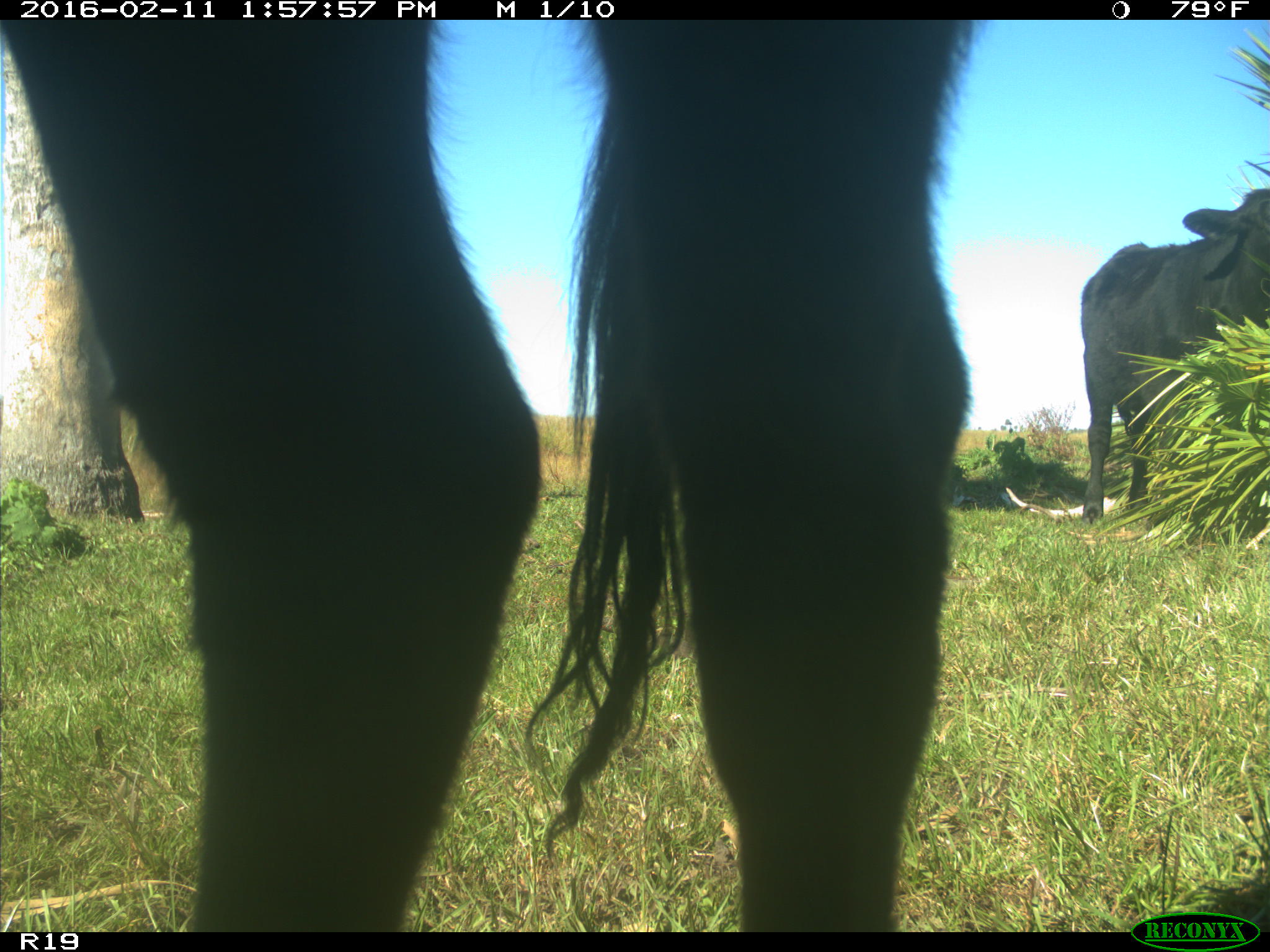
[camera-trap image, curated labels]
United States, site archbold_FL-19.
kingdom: Animalia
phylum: Chordata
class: Mammalia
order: Artiodactyla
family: Bovidae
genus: Bos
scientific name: Bos taurus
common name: domestic cow